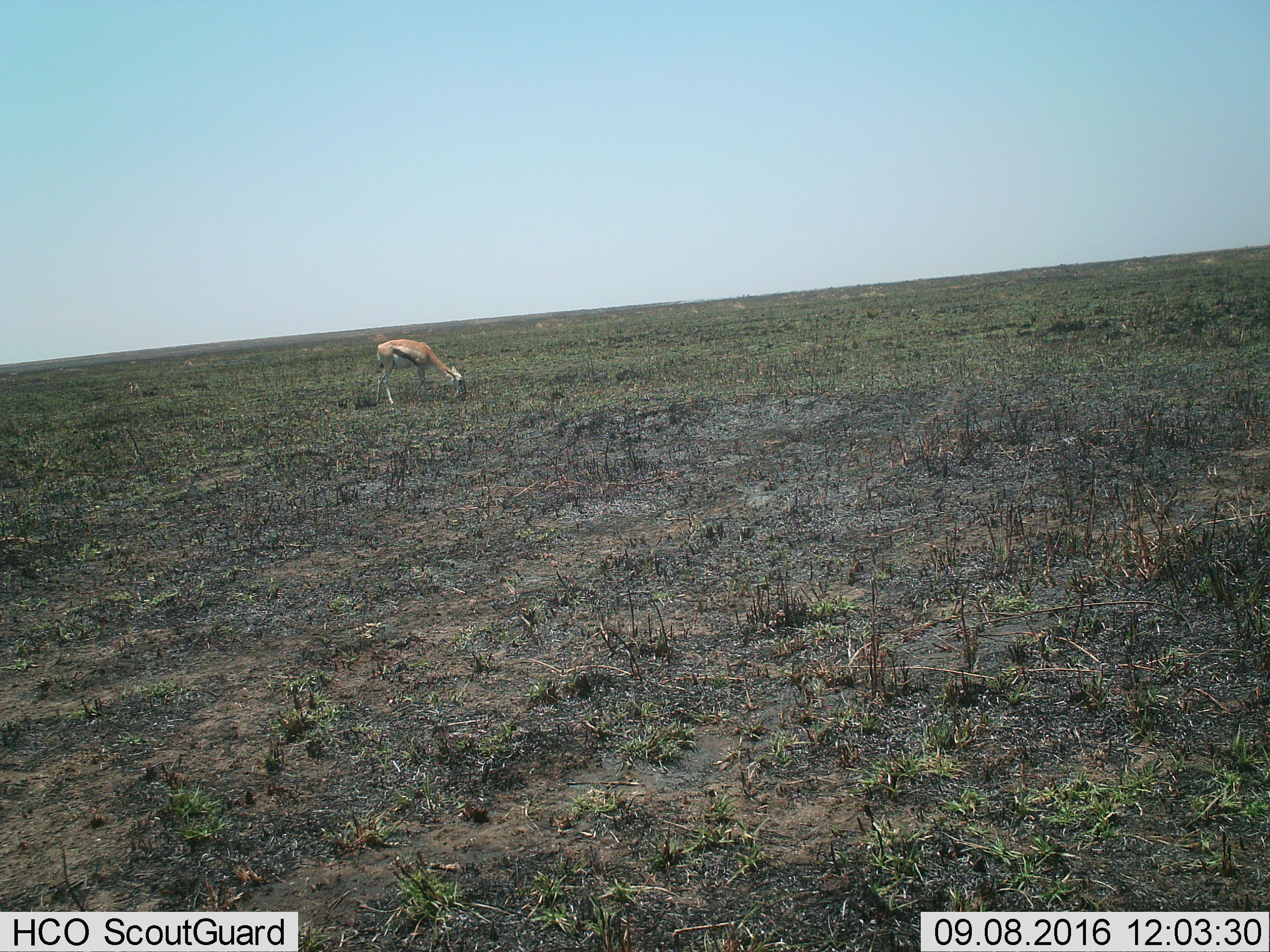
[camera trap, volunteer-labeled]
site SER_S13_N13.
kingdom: Animalia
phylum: Chordata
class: Mammalia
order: Artiodactyla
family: Bovidae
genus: Eudorcas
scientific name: Eudorcas thomsonii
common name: thomson's gazelle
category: gazellethomsons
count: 1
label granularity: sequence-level